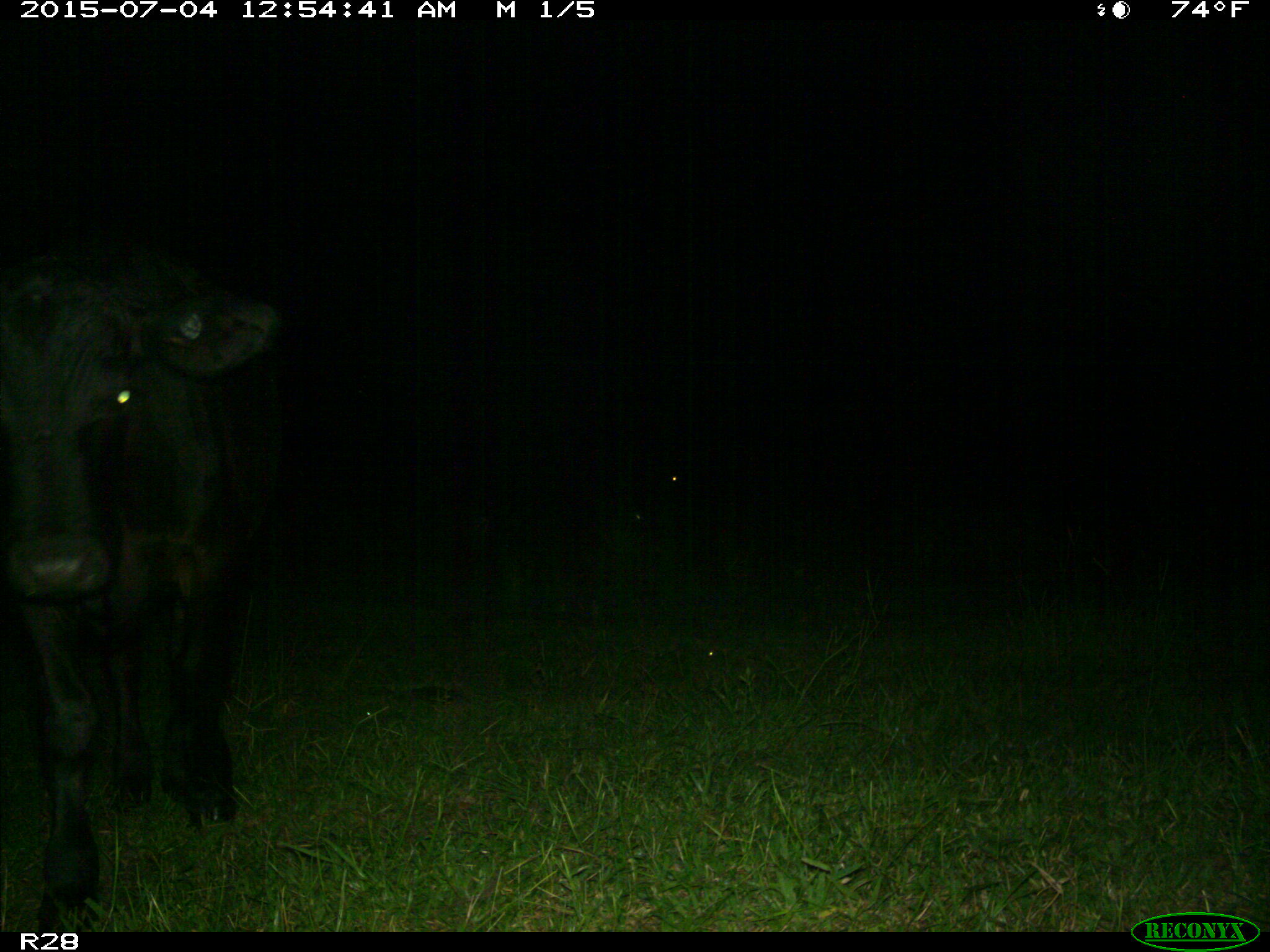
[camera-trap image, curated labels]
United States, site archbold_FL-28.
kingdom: Animalia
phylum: Chordata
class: Mammalia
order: Artiodactyla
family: Bovidae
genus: Bos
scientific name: Bos taurus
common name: domestic cow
Bos taurus (domestic cow).